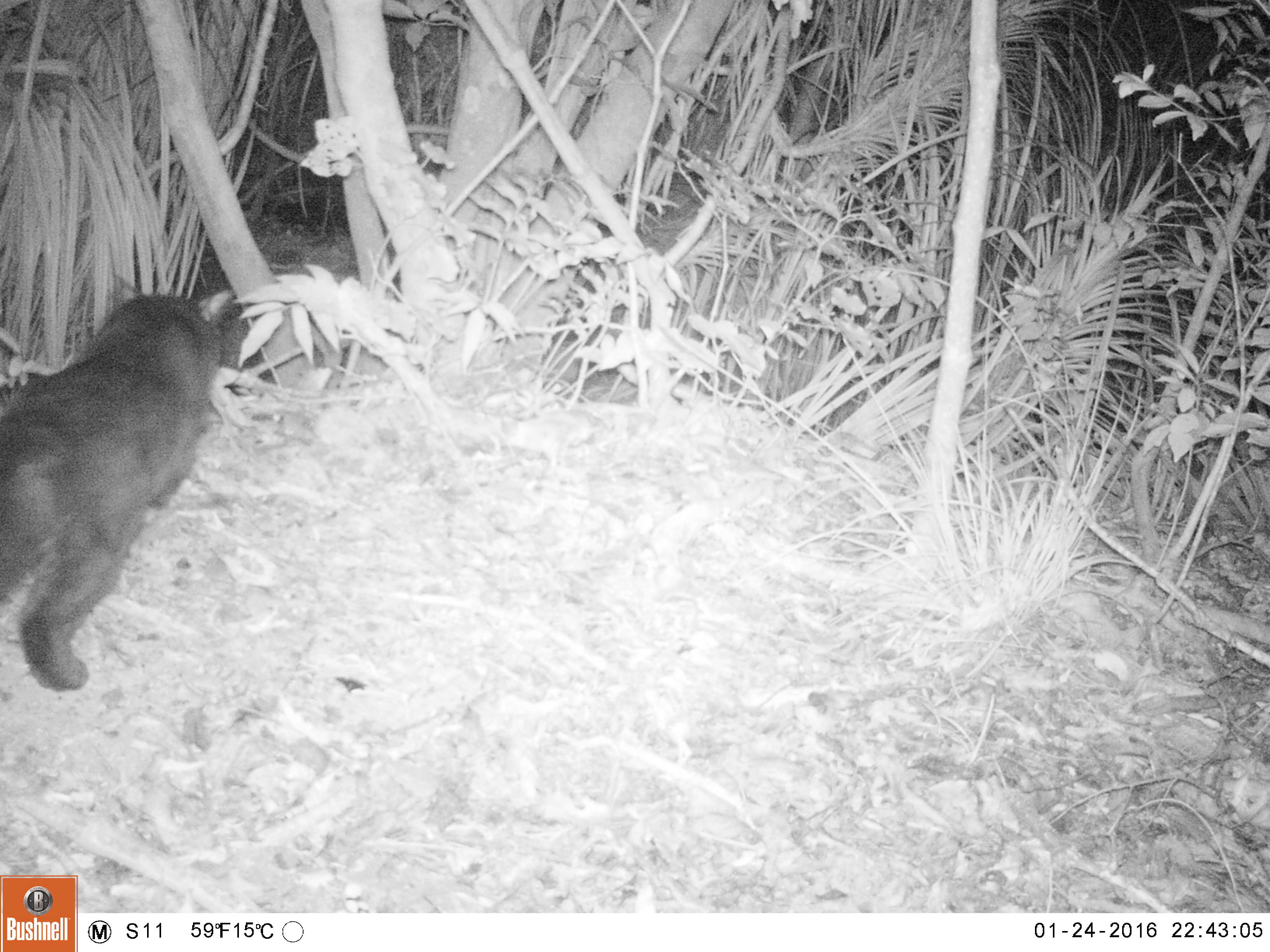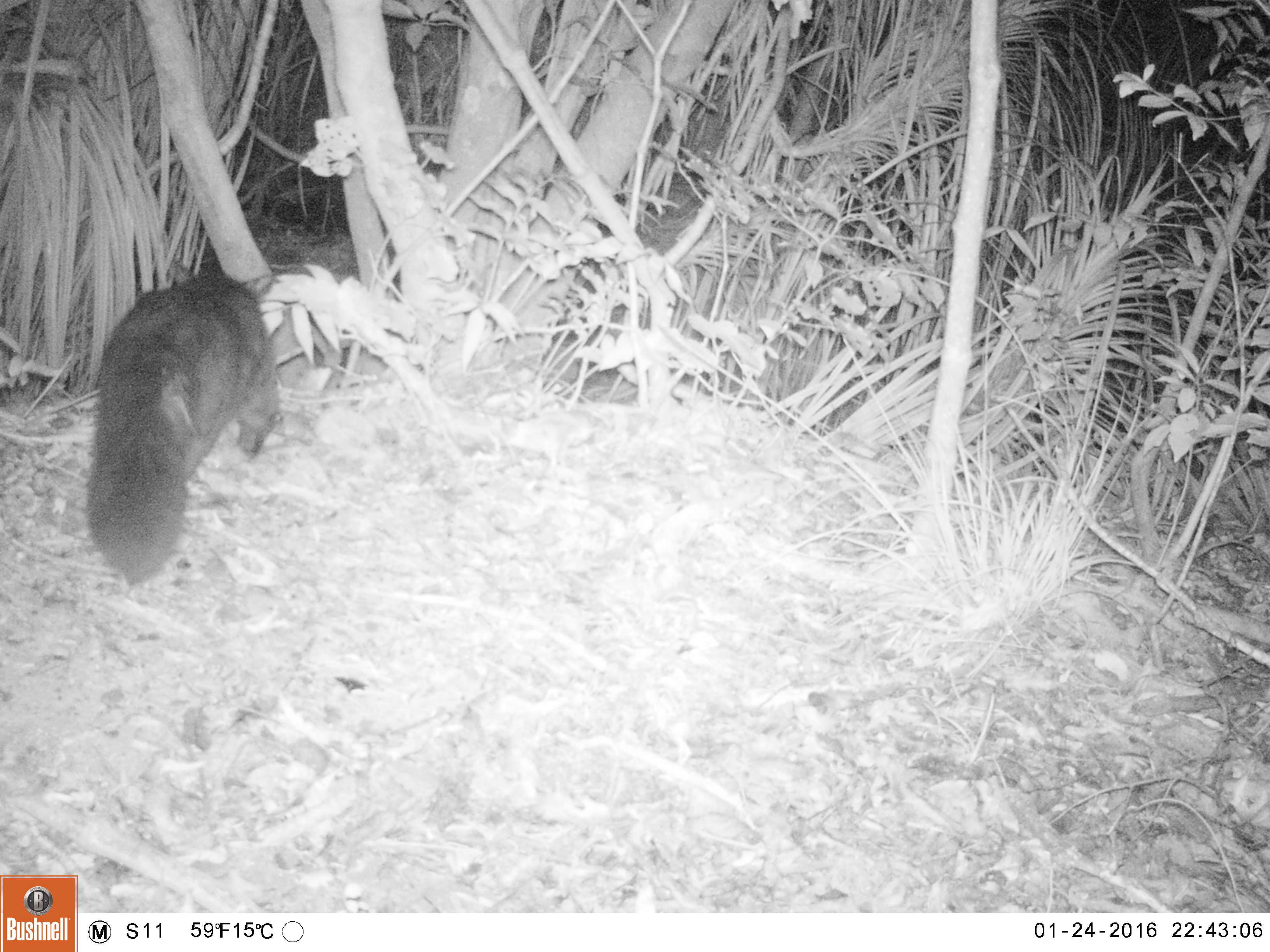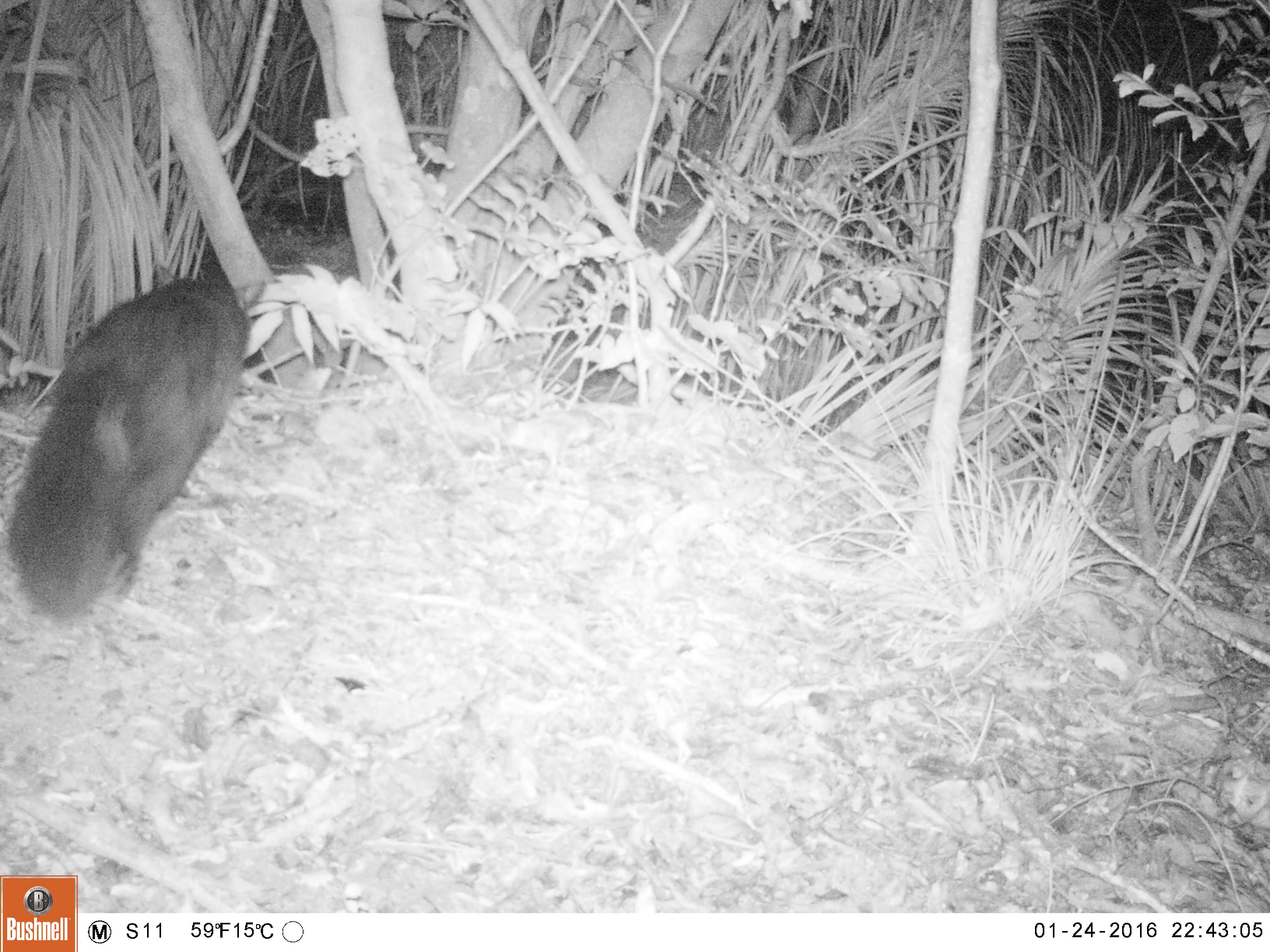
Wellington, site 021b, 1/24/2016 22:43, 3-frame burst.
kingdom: Animalia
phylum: Chordata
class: Mammalia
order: Carnivora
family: Felidae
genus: Felis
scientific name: Felis catus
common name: cat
Cat (Felis catus).